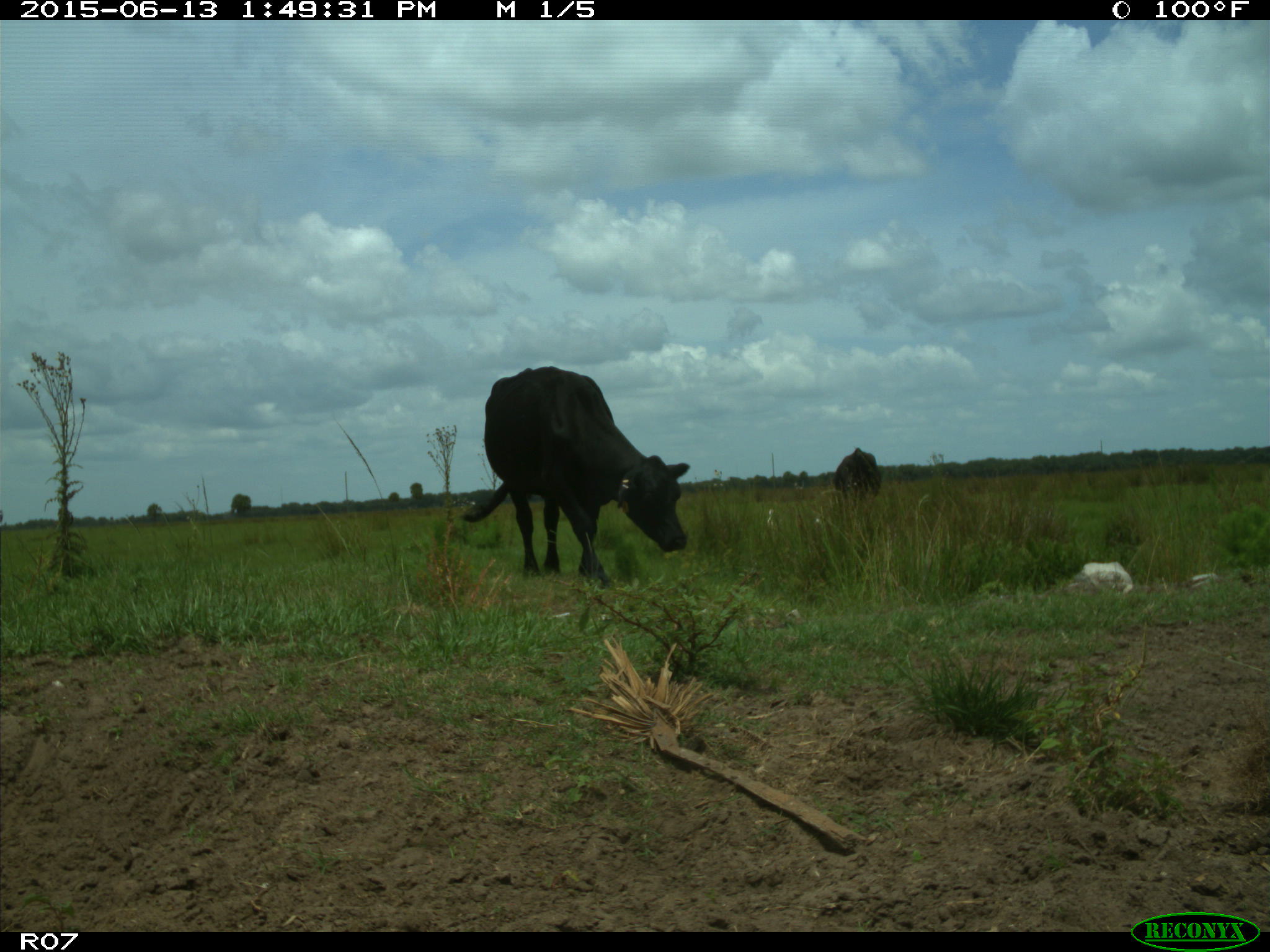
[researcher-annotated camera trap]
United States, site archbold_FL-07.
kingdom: Animalia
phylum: Chordata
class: Mammalia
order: Artiodactyla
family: Bovidae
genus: Bos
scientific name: Bos taurus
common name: domestic cow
Bos taurus (domestic cow).